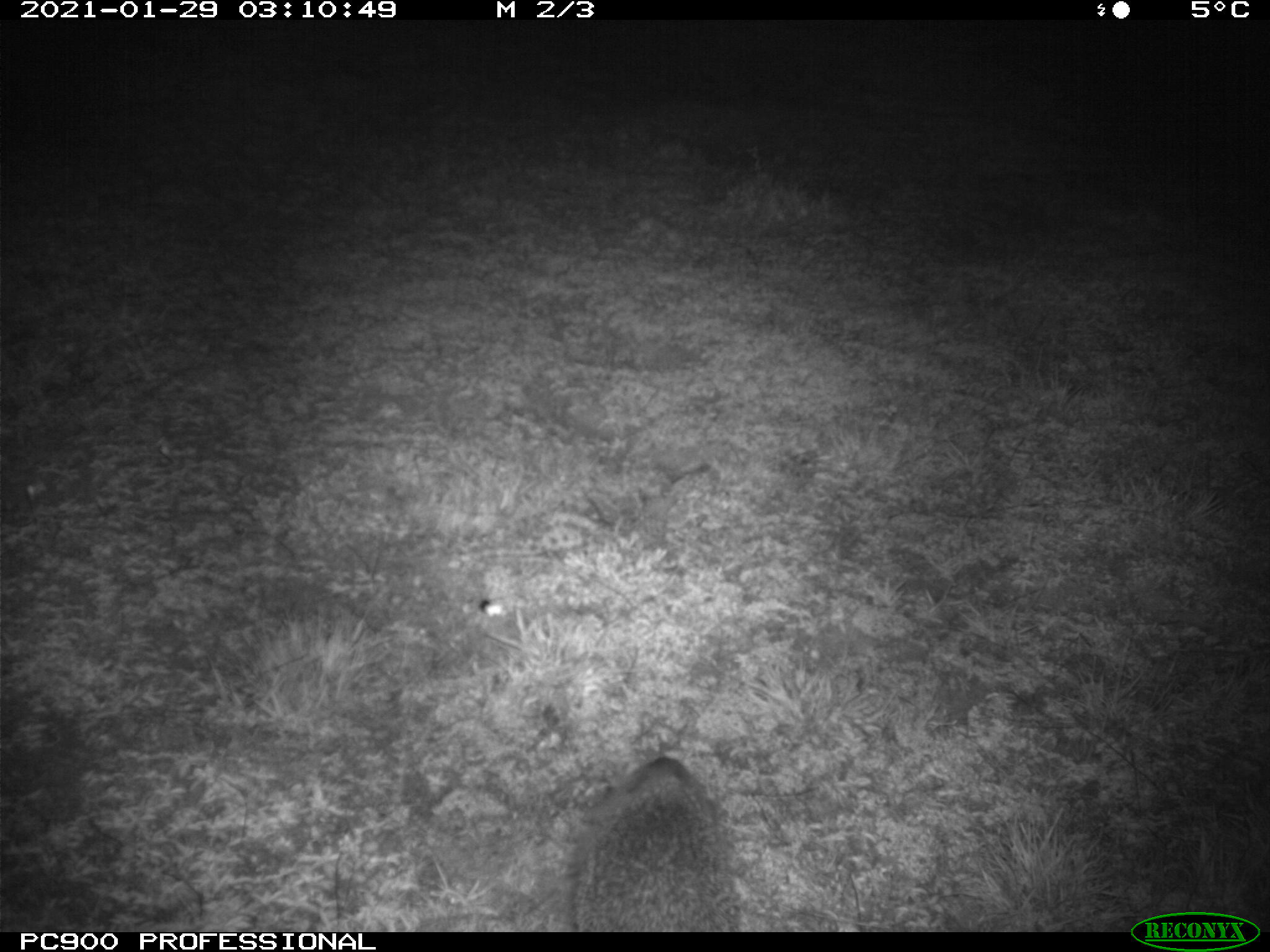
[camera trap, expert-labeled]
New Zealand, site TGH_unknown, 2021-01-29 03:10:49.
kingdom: Animalia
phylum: Chordata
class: Mammalia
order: Eulipotyphla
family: Erinaceidae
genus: Erinaceus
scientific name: Erinaceus europaeus europaeus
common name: european hedgehog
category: hedgehog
Hedgehog (european hedgehog) (Erinaceus europaeus europaeus).